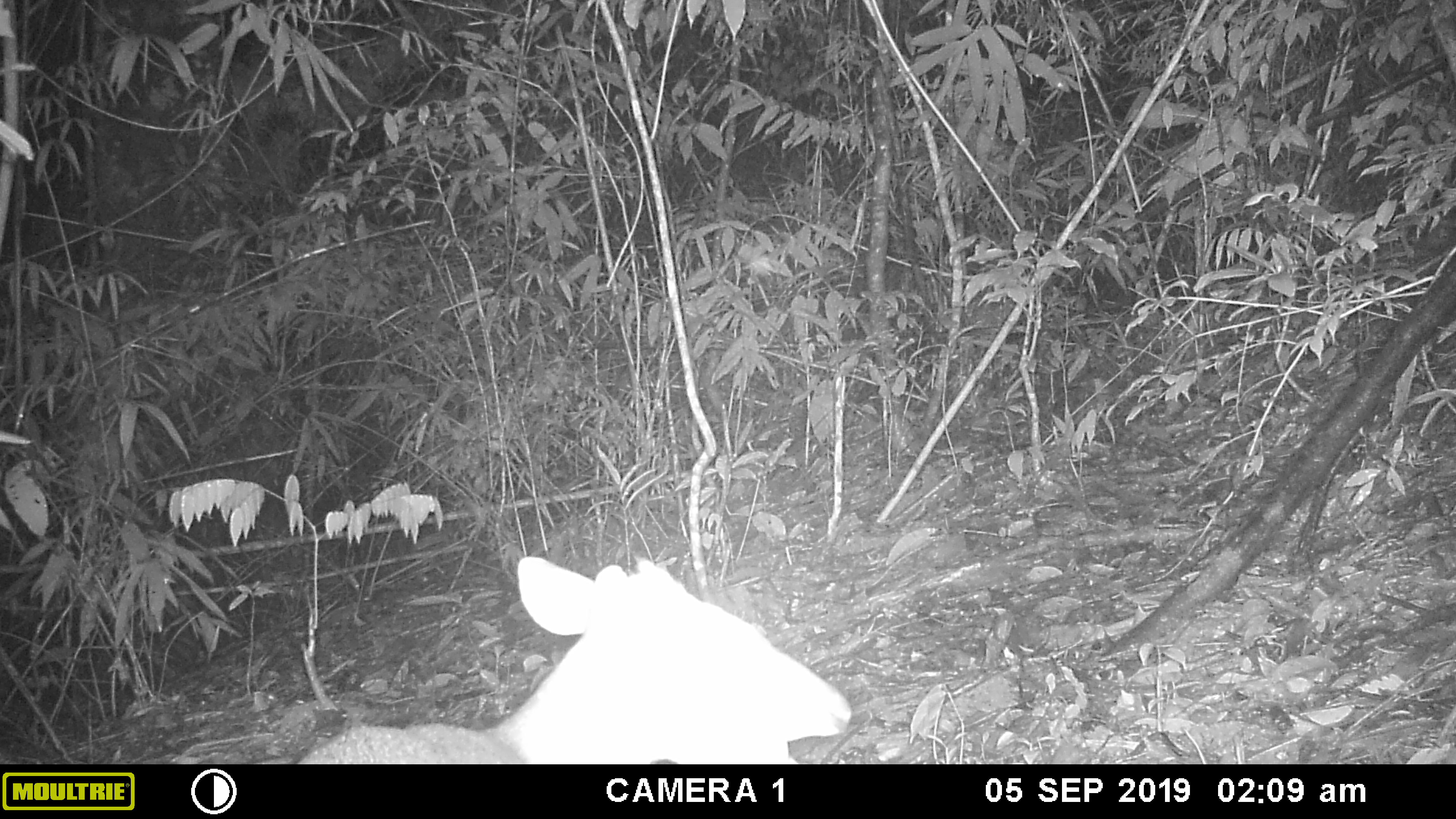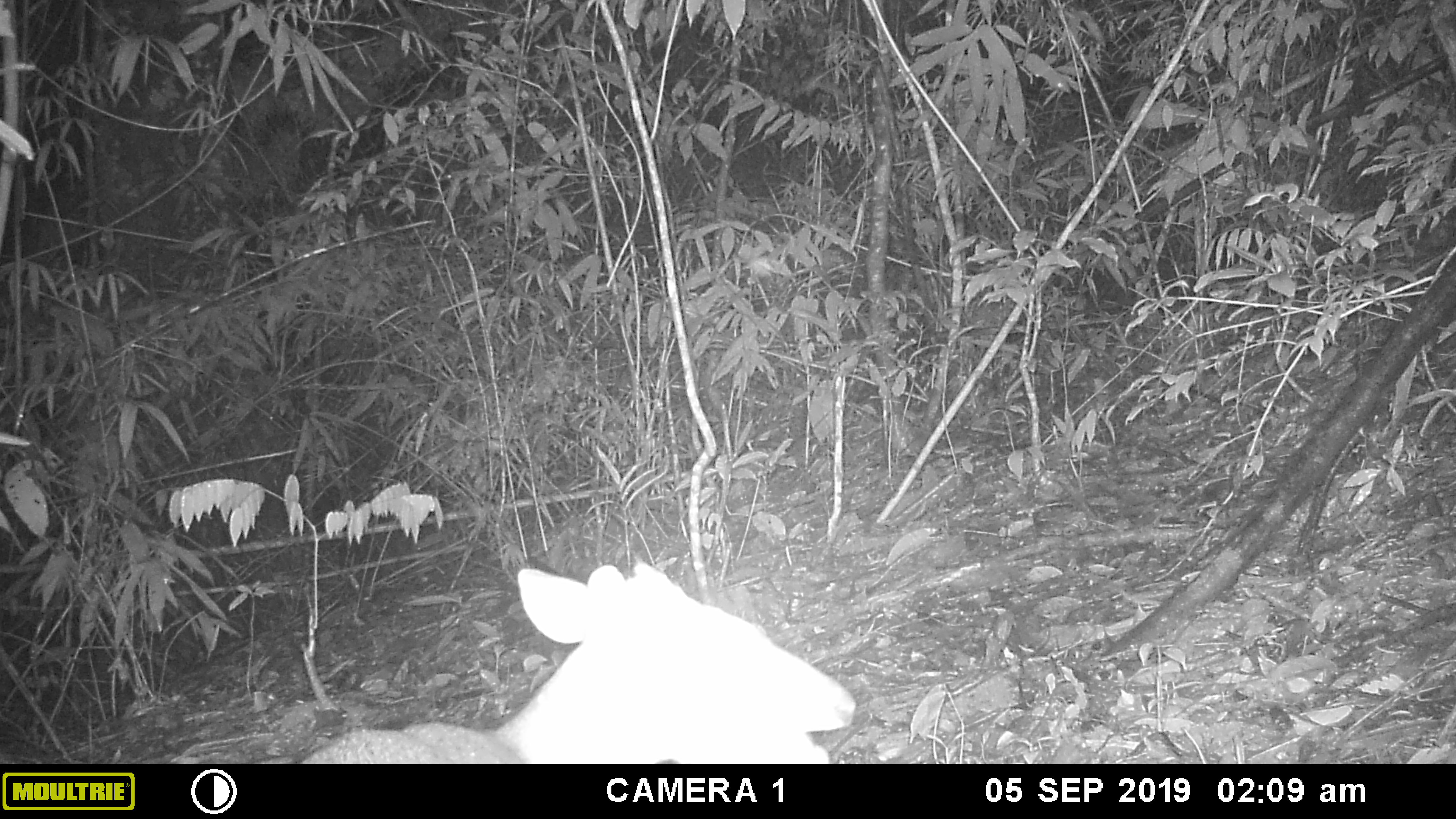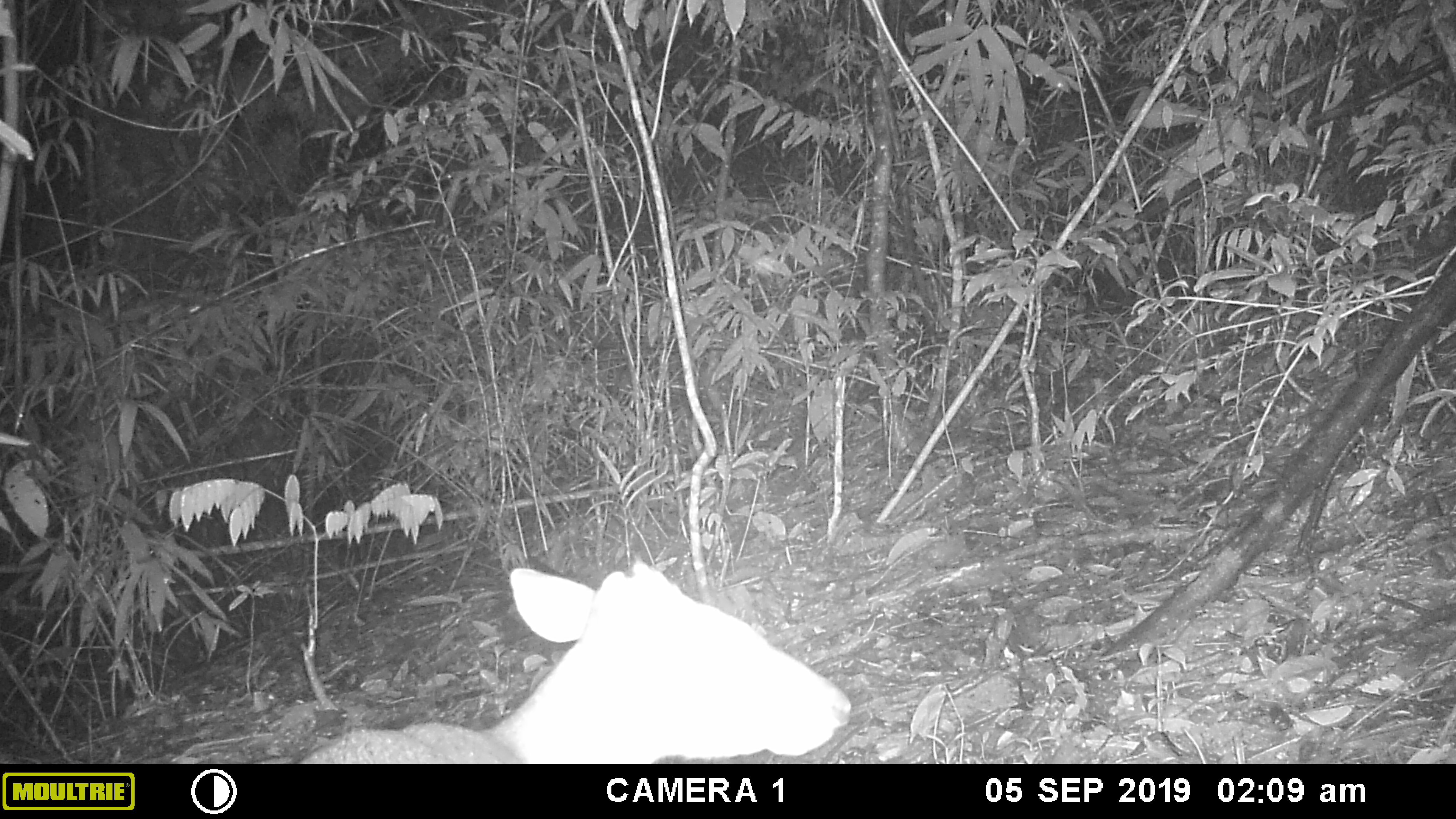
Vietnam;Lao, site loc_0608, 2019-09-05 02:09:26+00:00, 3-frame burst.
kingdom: Animalia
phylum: Chordata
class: Mammalia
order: Artiodactyla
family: Cervidae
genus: Muntiacus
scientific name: Muntiacus rooseveltorum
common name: roosevelt's muntjac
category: roosevelts muntjac group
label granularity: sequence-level